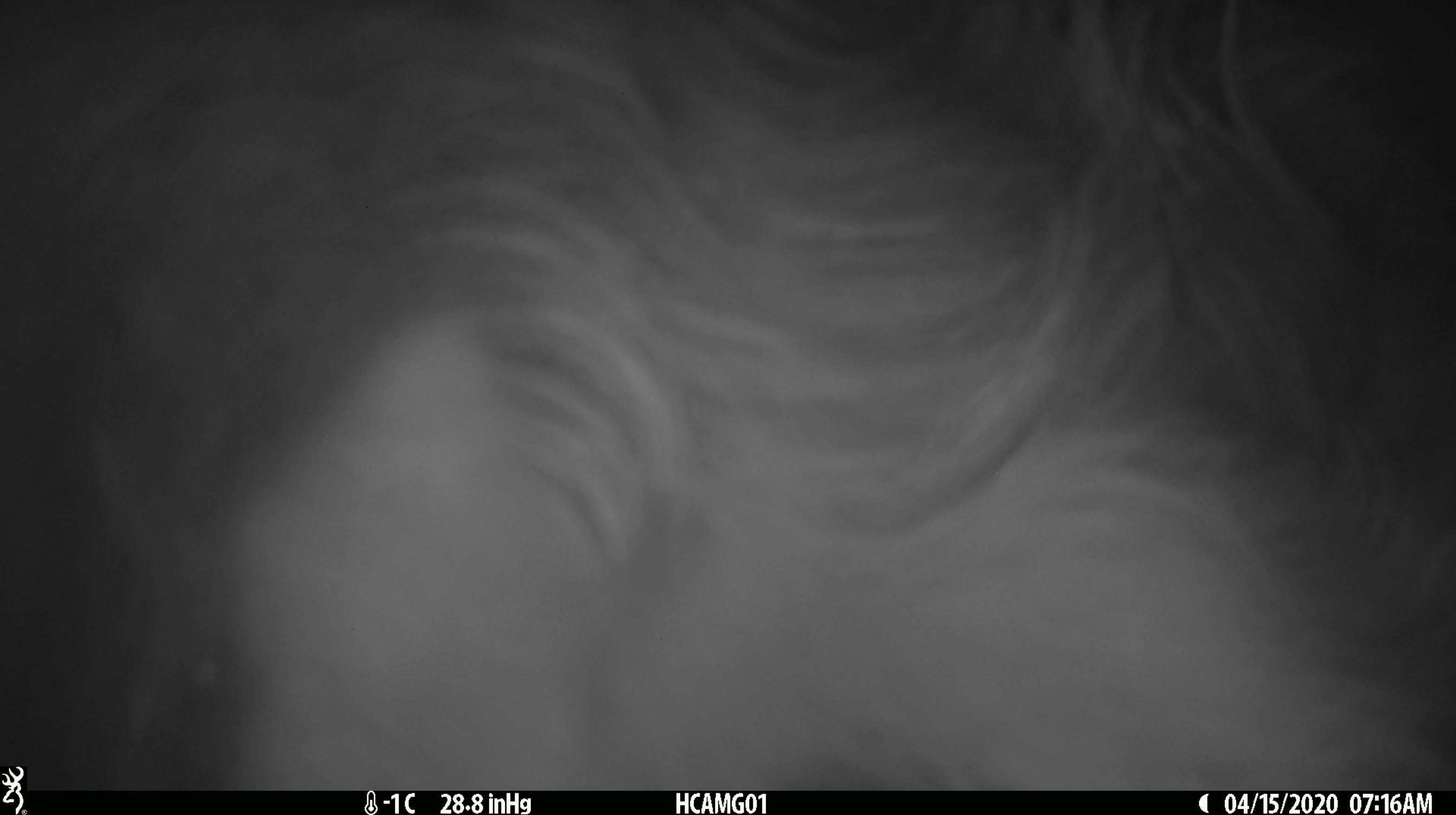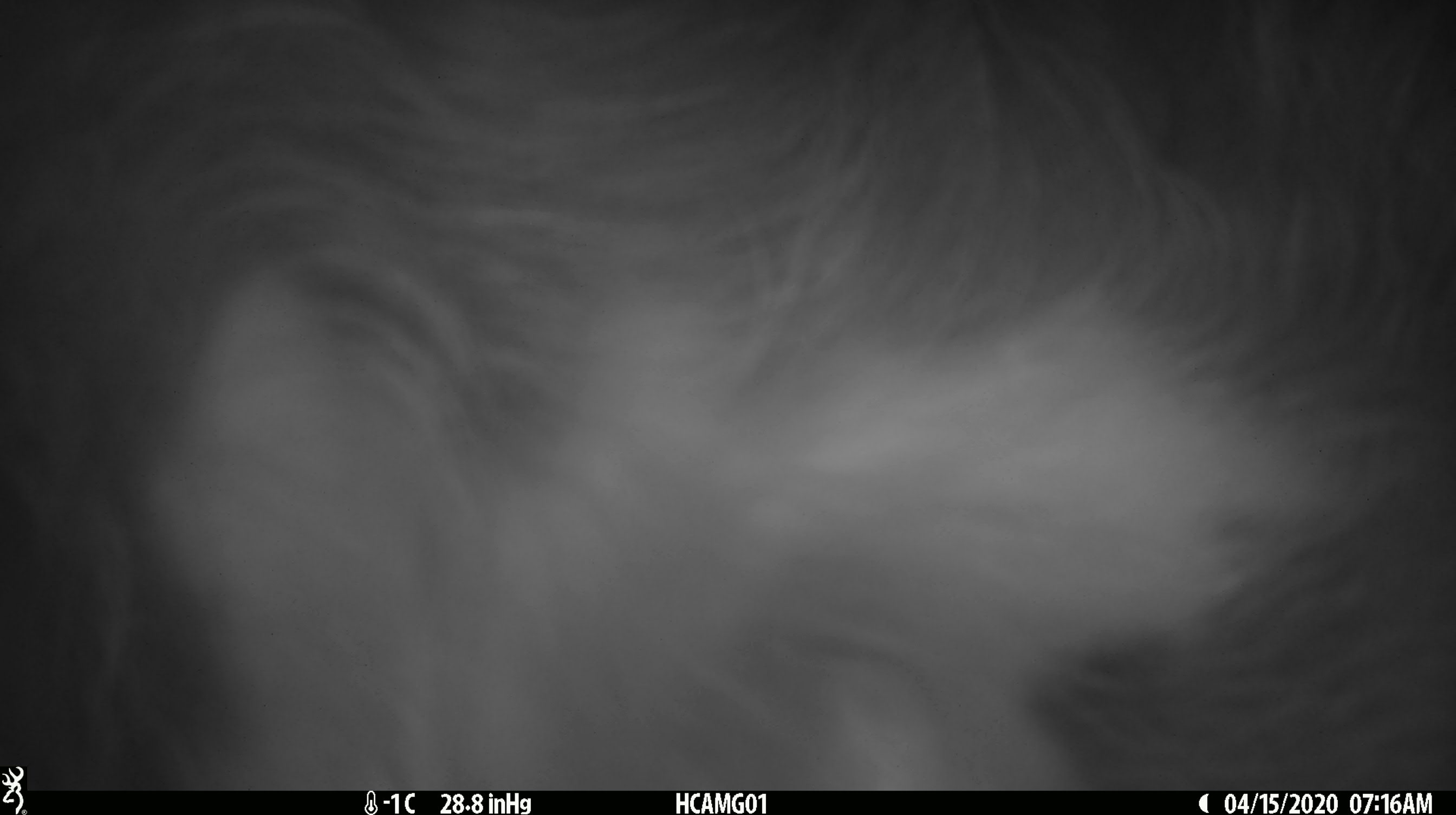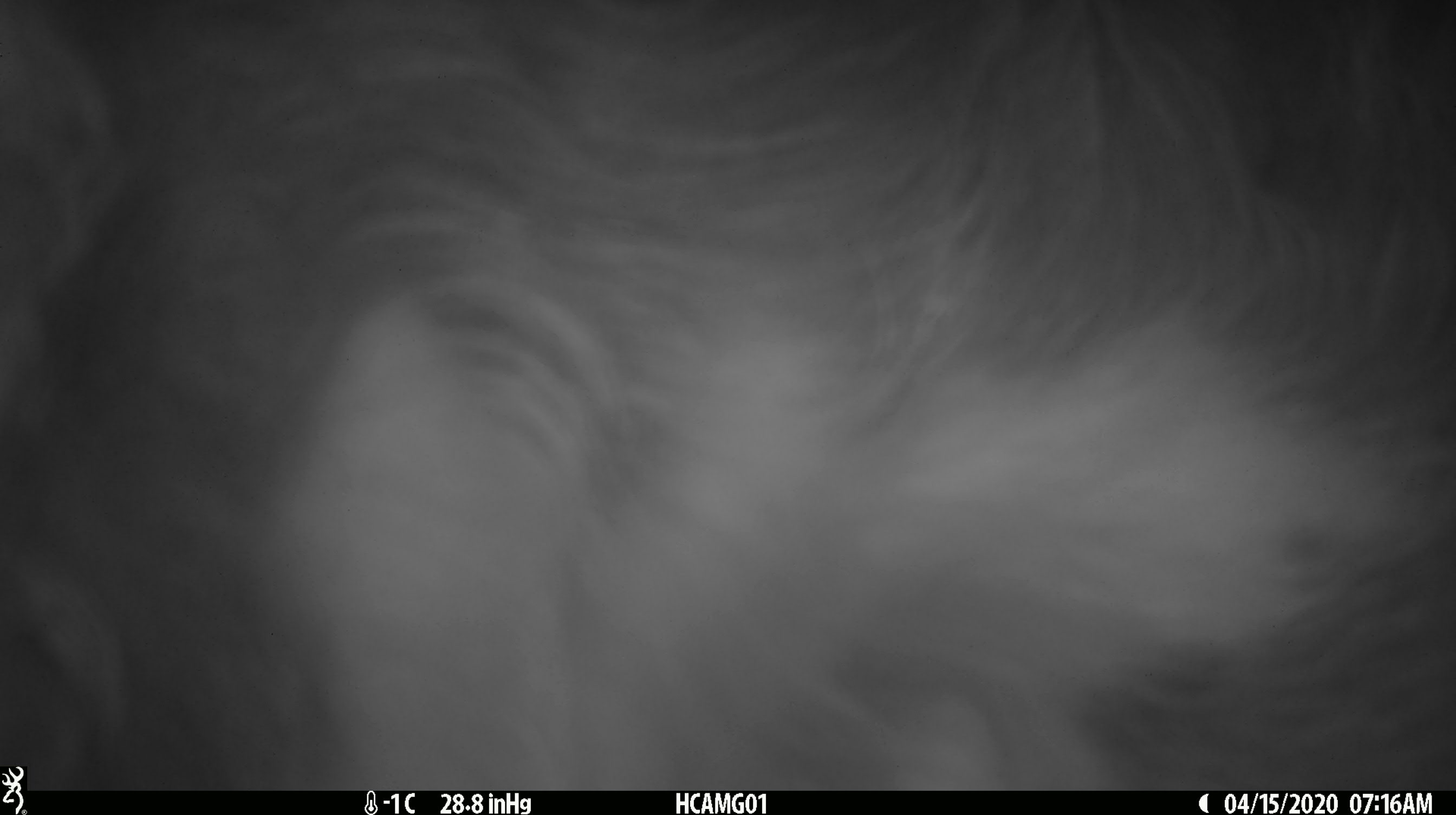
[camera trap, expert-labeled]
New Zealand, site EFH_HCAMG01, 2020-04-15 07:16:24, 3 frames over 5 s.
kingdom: Animalia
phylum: Chordata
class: Mammalia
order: Artiodactyla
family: Bovidae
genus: Bos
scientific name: Bos taurus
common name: domestic cow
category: cow